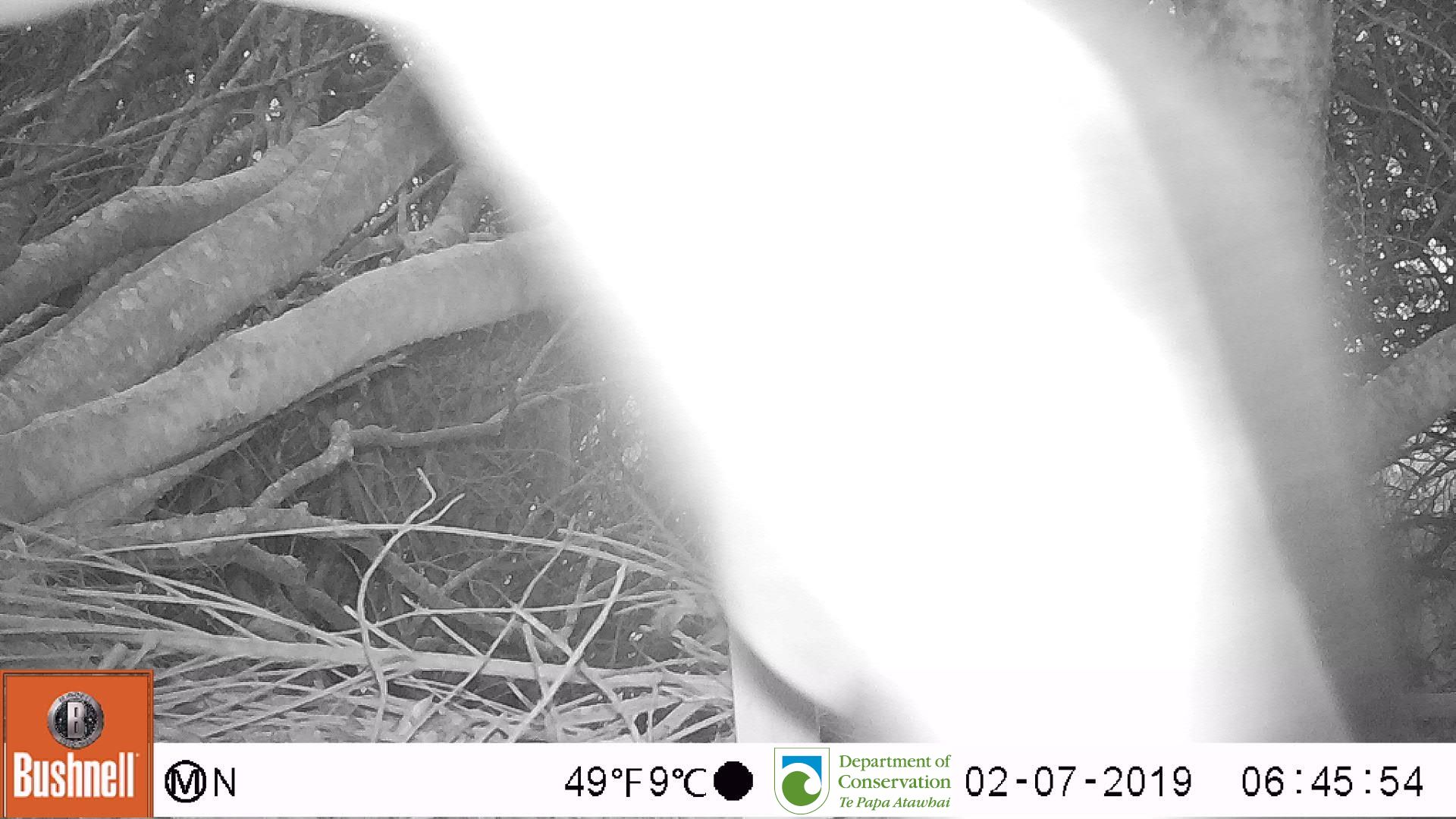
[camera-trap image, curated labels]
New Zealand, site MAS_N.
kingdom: Animalia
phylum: Chordata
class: Aves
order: Sphenisciformes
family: Spheniscidae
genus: Megadyptes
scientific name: Megadyptes antipodes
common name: yellow-eyed penguin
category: yellow eyed penguin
Yellow eyed penguin (yellow-eyed penguin) (Megadyptes antipodes).